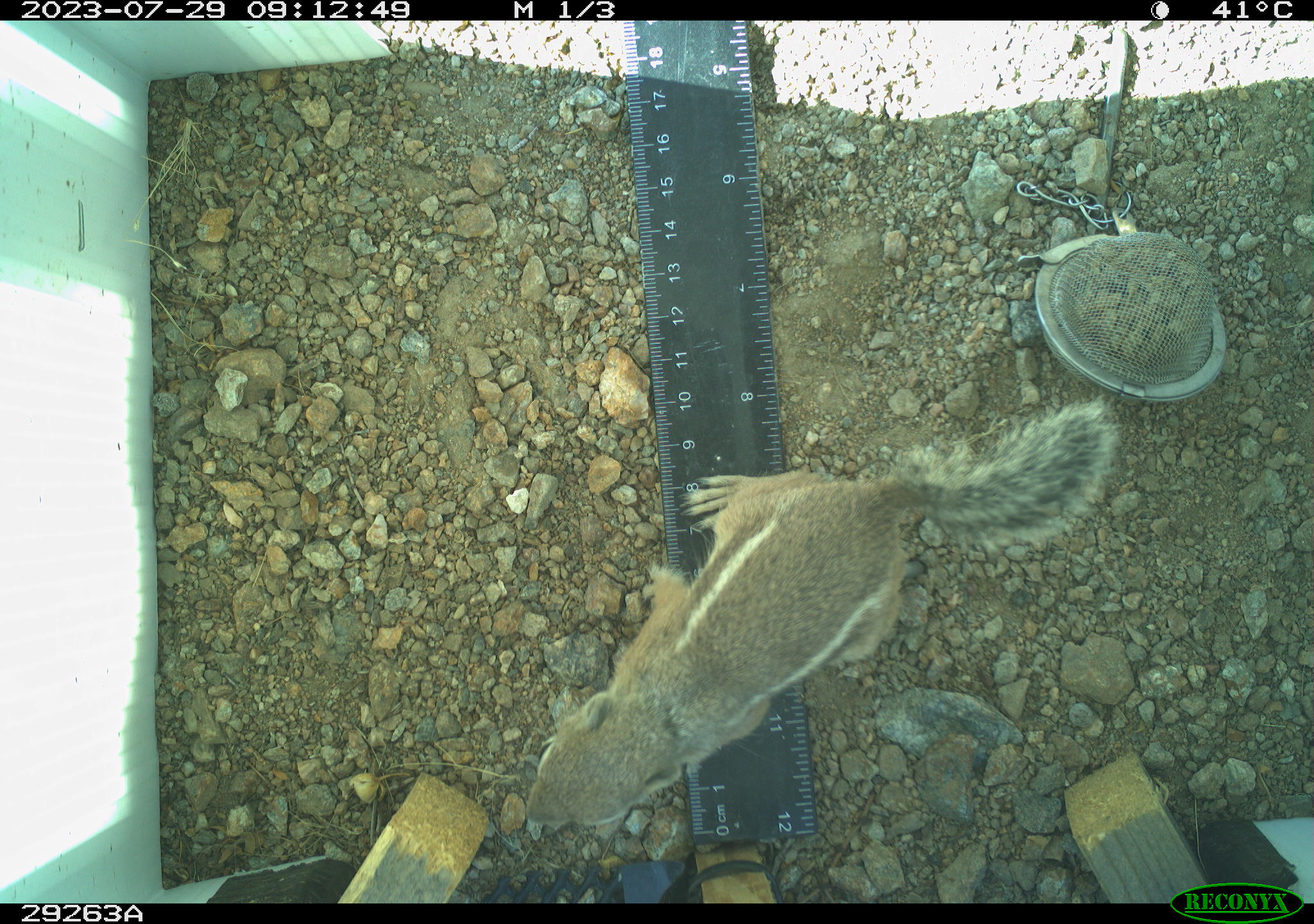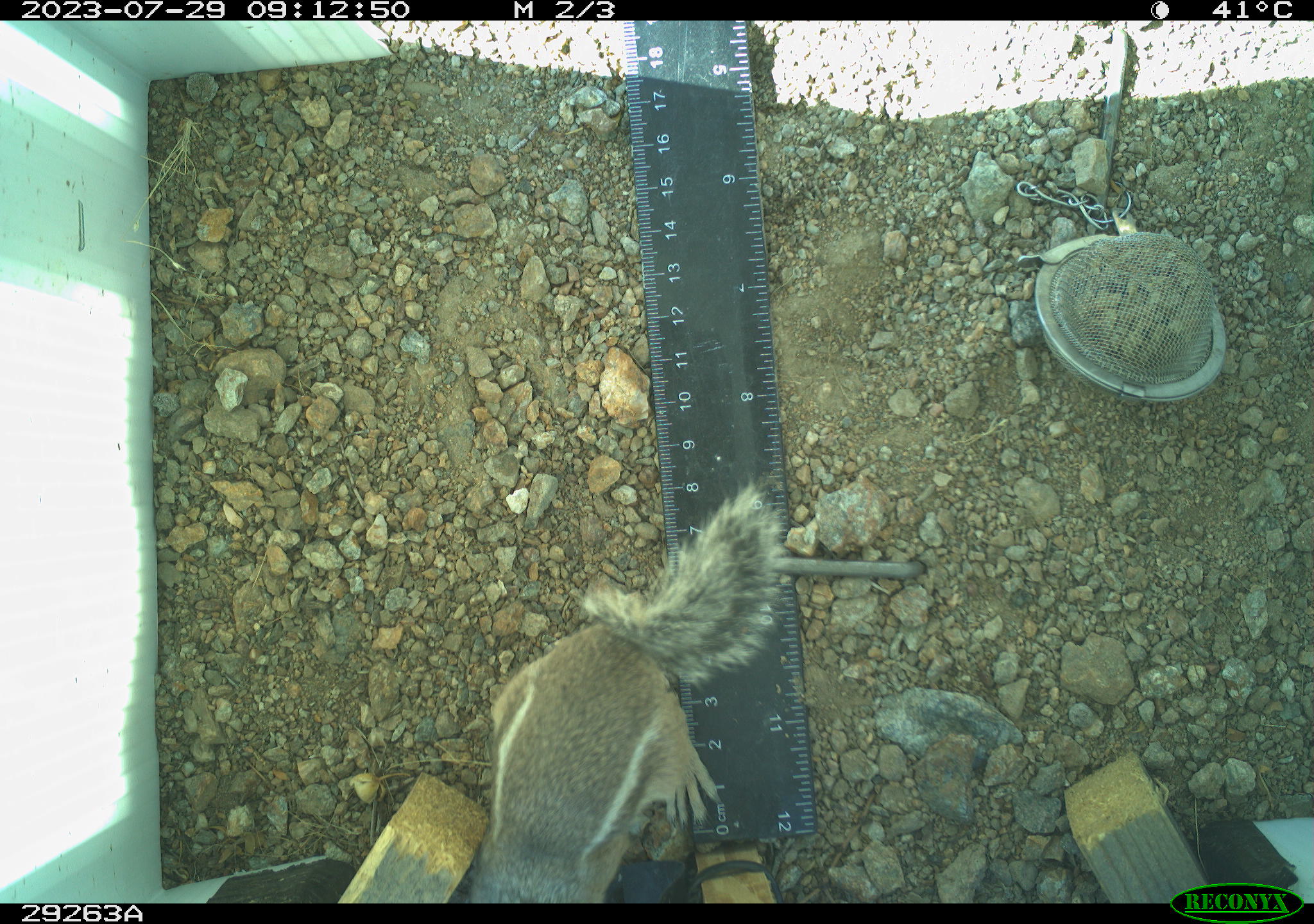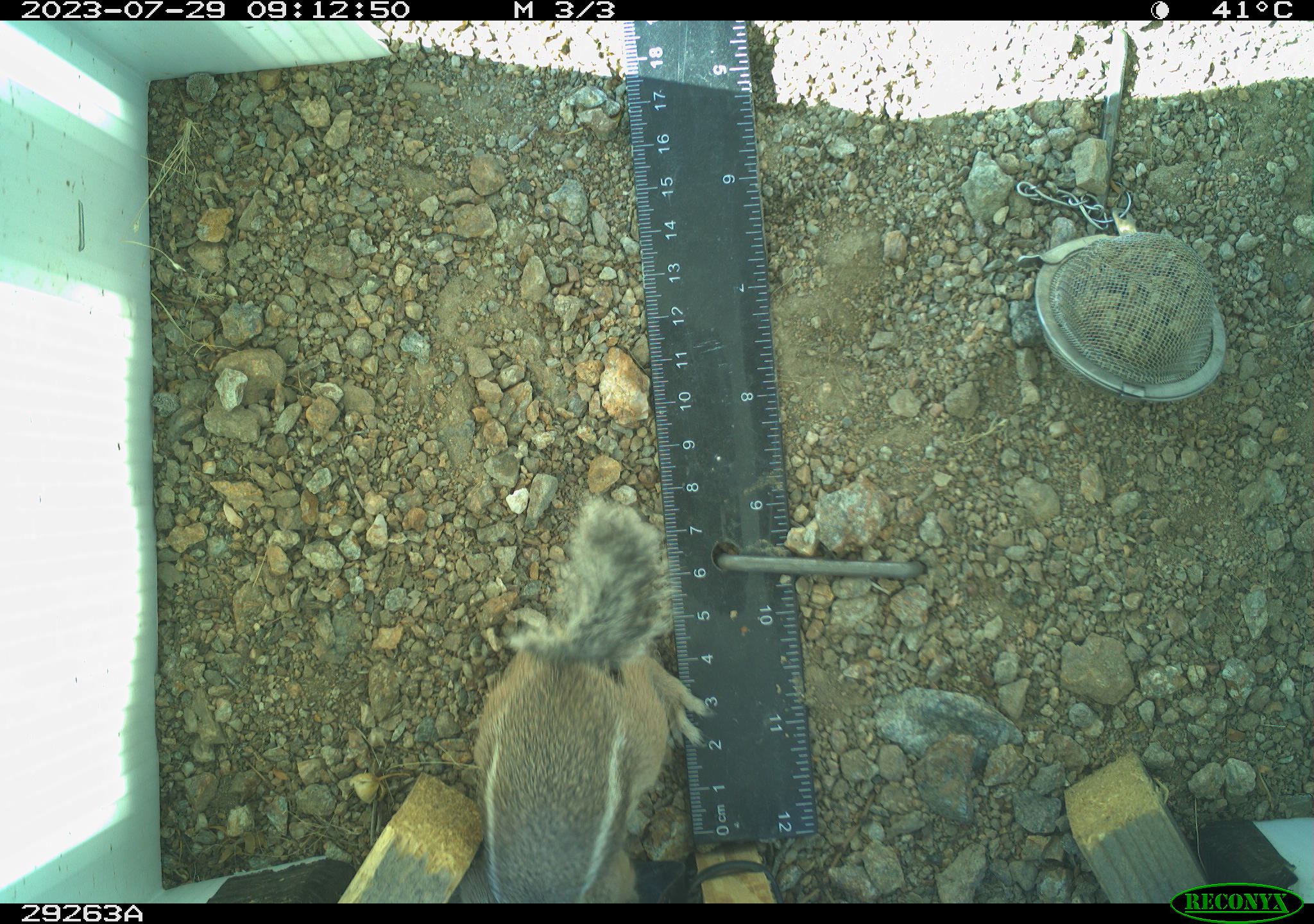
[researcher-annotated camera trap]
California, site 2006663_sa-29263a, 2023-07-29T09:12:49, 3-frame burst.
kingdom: Animalia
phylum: Chordata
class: Mammalia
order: Rodentia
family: Sciuridae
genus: Ammospermophilus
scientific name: Ammospermophilus leucurus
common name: white-tailed antelope squirrel